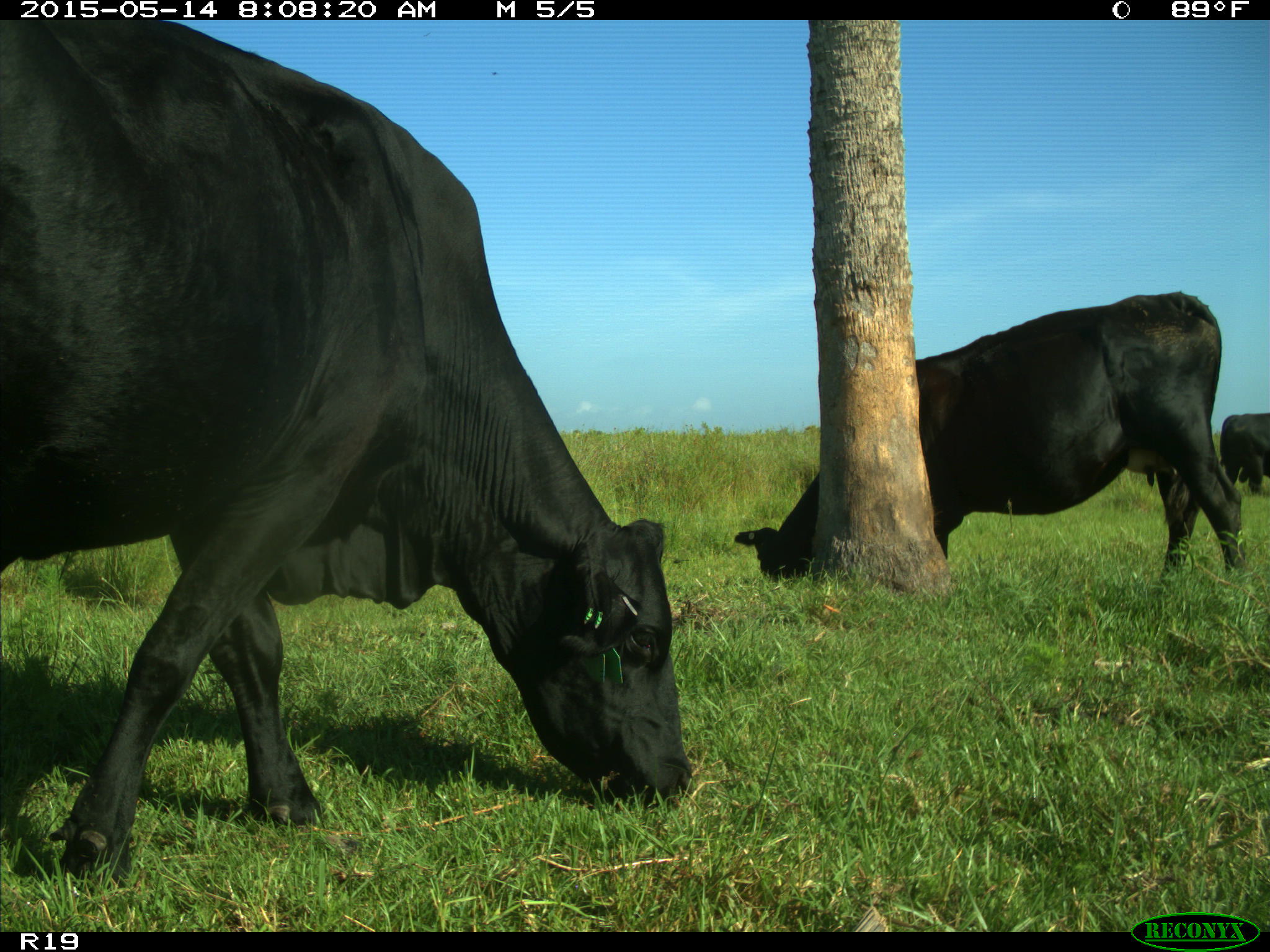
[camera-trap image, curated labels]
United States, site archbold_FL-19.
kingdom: Animalia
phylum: Chordata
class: Mammalia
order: Artiodactyla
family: Bovidae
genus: Bos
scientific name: Bos taurus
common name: domestic cow